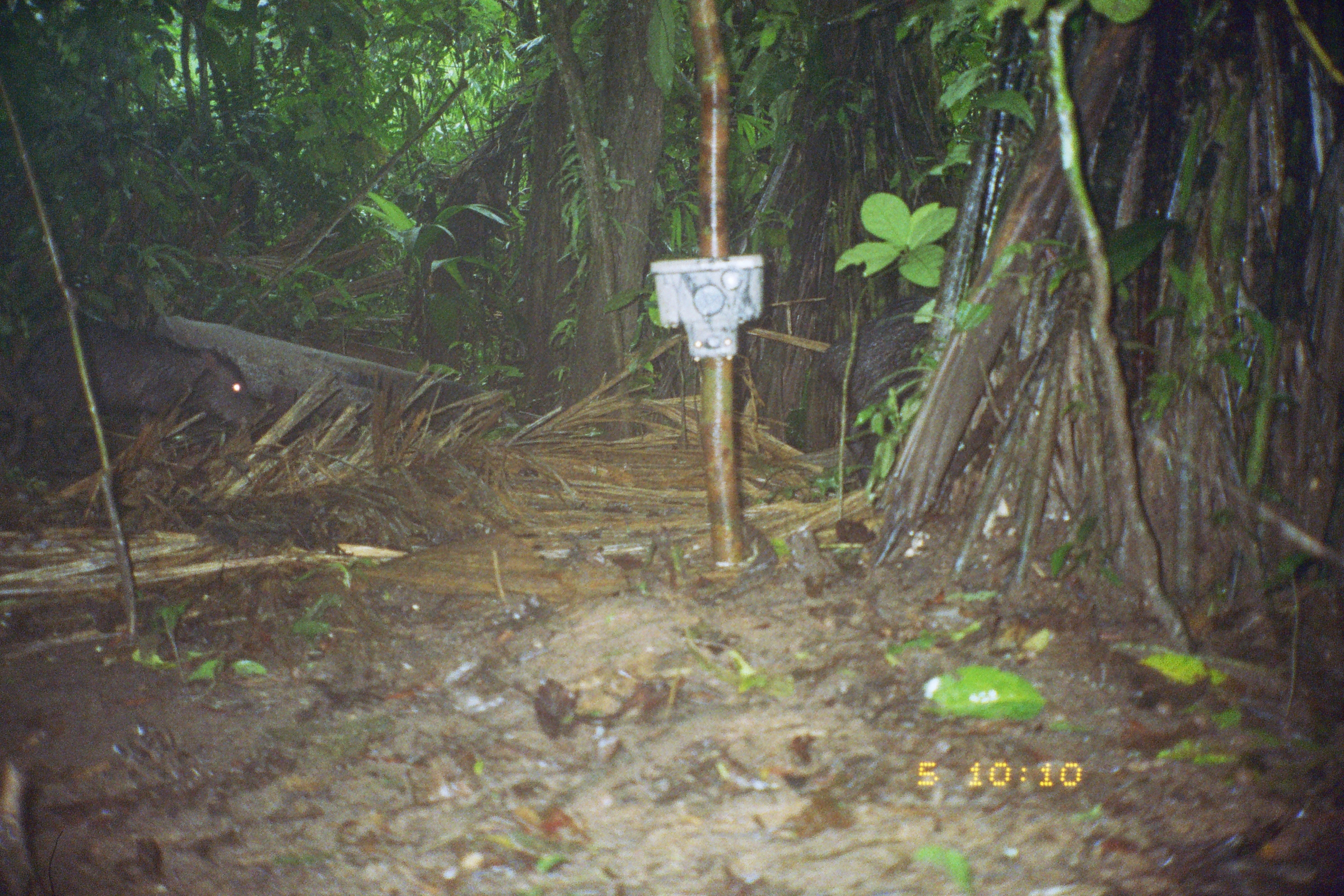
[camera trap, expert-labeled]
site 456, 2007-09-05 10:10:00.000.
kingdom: Animalia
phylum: Chordata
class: Mammalia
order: Artiodactyla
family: Tayassuidae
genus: Tayassu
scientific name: Tayassu pecari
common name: white-lipped peccary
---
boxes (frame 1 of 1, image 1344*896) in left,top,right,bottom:
tayassu pecari: 0,320,260,467; 810,296,935,494; 822,307,946,505